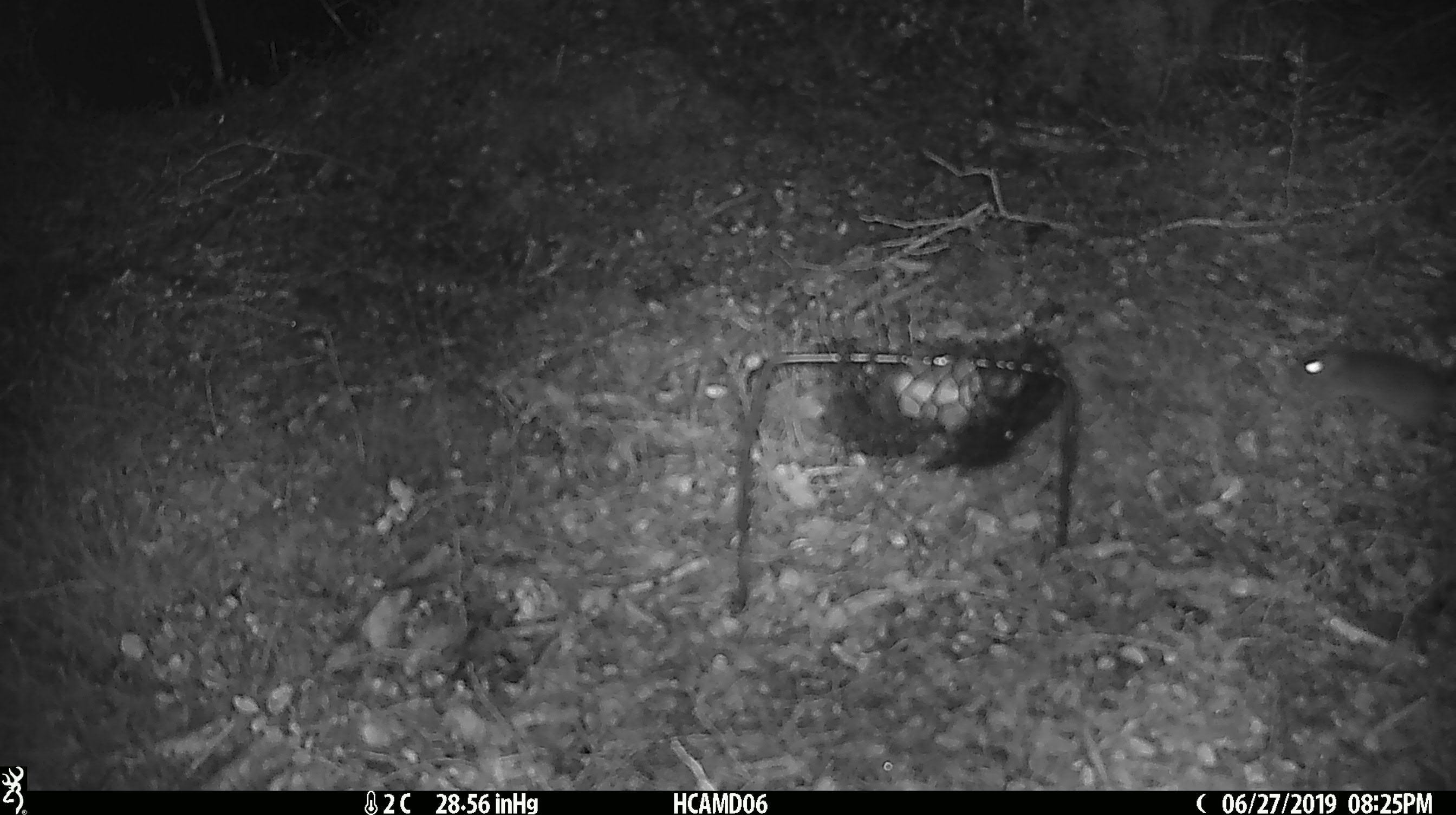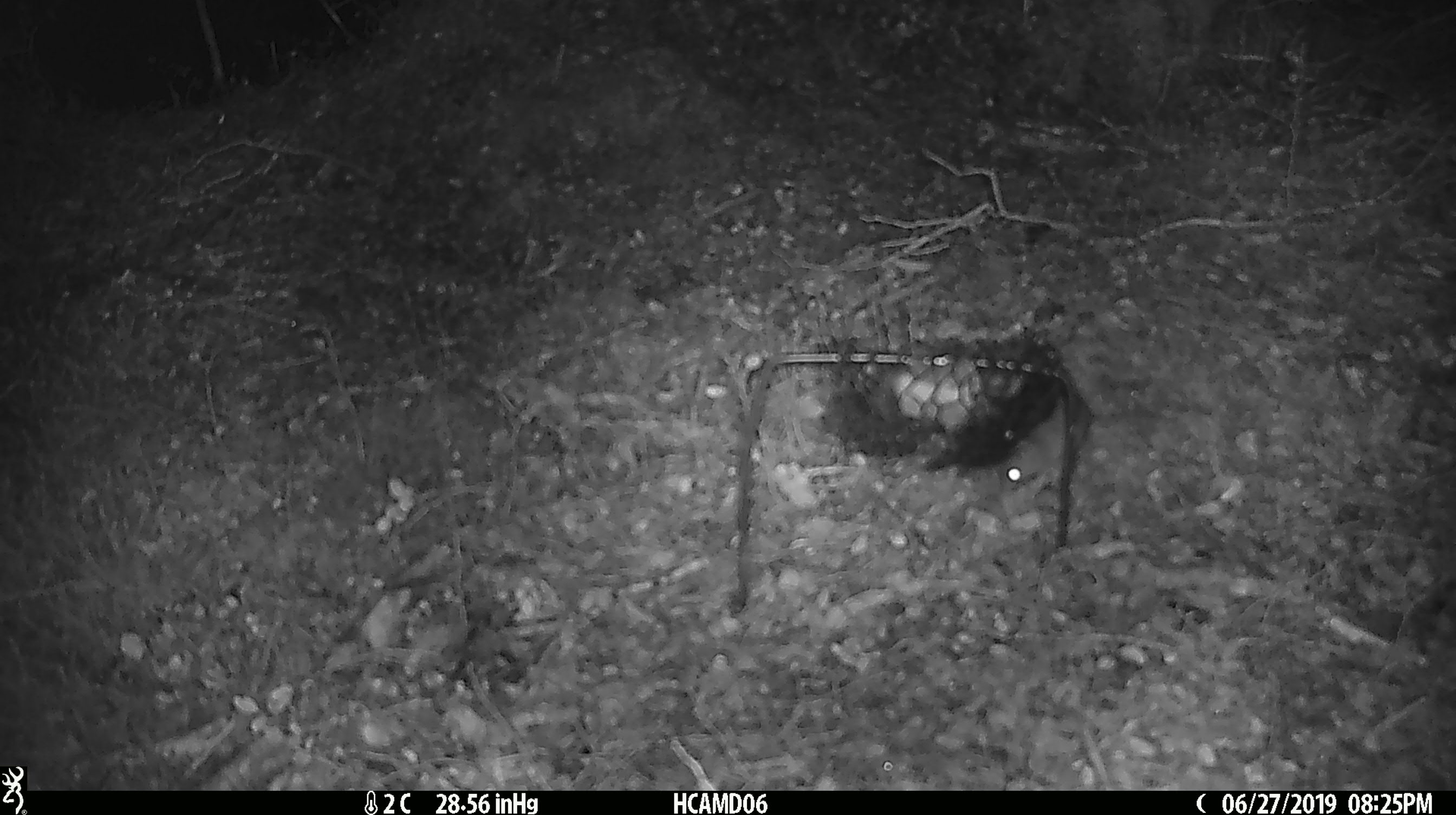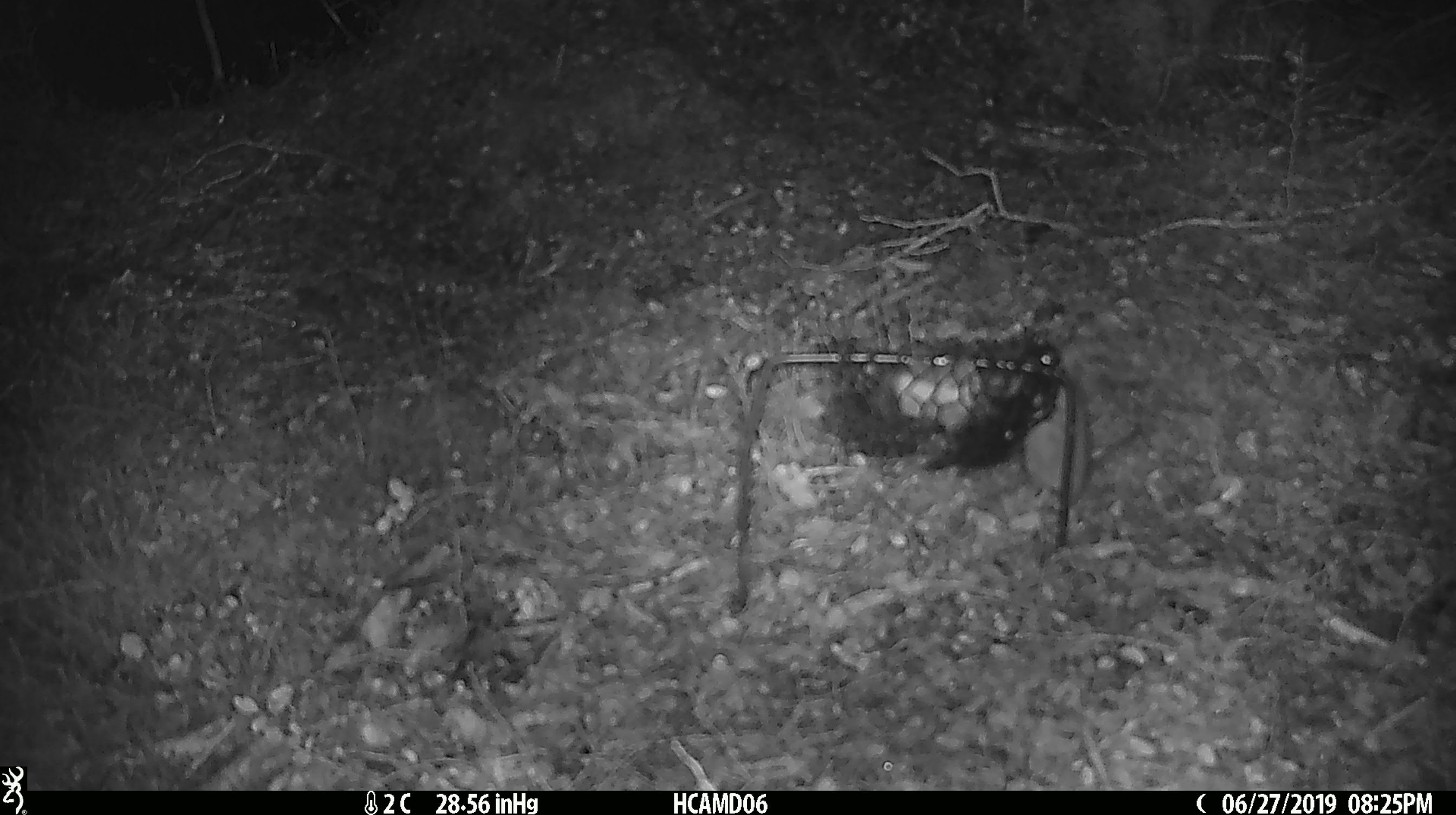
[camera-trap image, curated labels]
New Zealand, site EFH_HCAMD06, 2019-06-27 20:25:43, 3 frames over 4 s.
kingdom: Animalia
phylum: Chordata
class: Mammalia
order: Rodentia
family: Muridae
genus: Mus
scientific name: Mus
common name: mouse